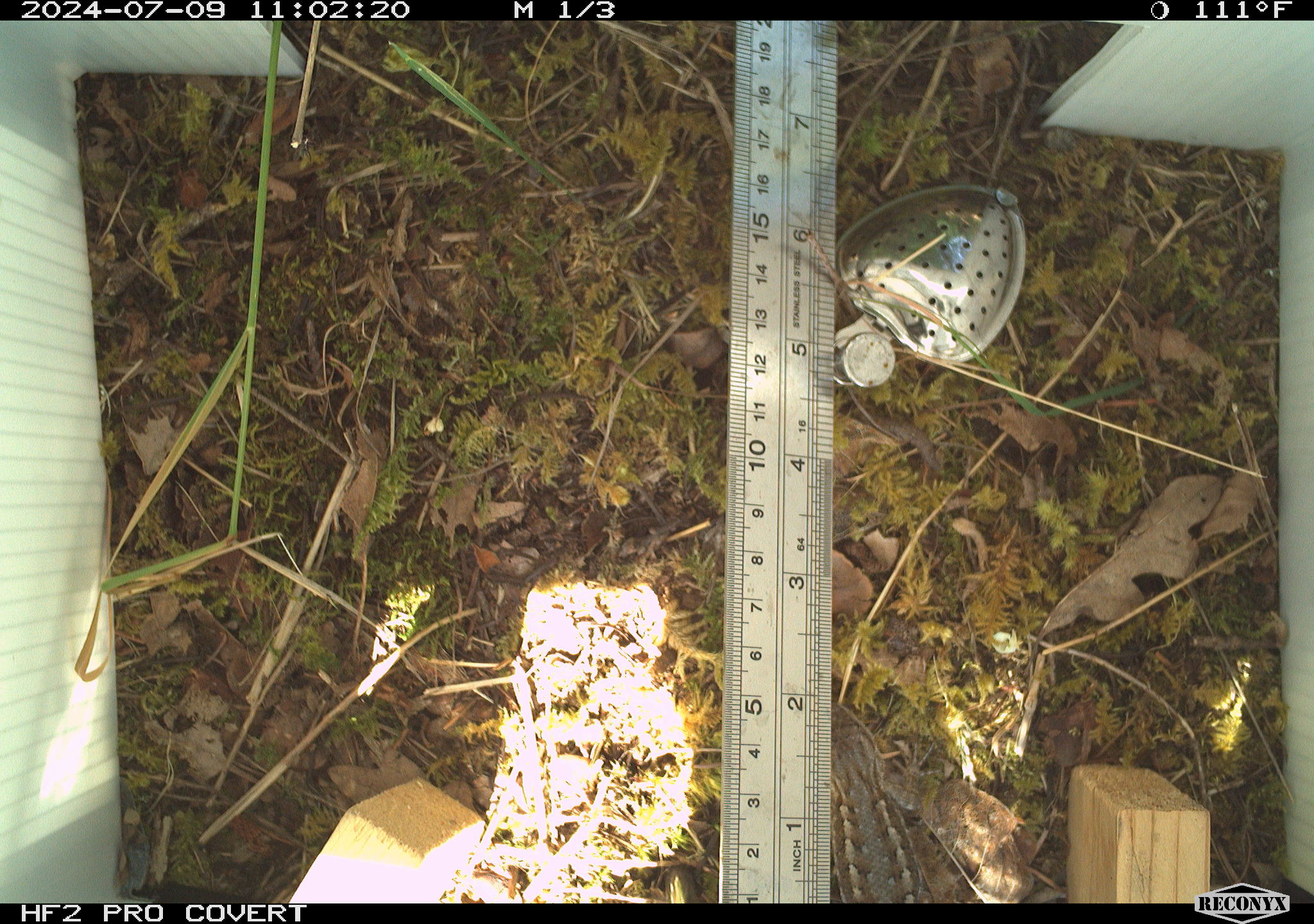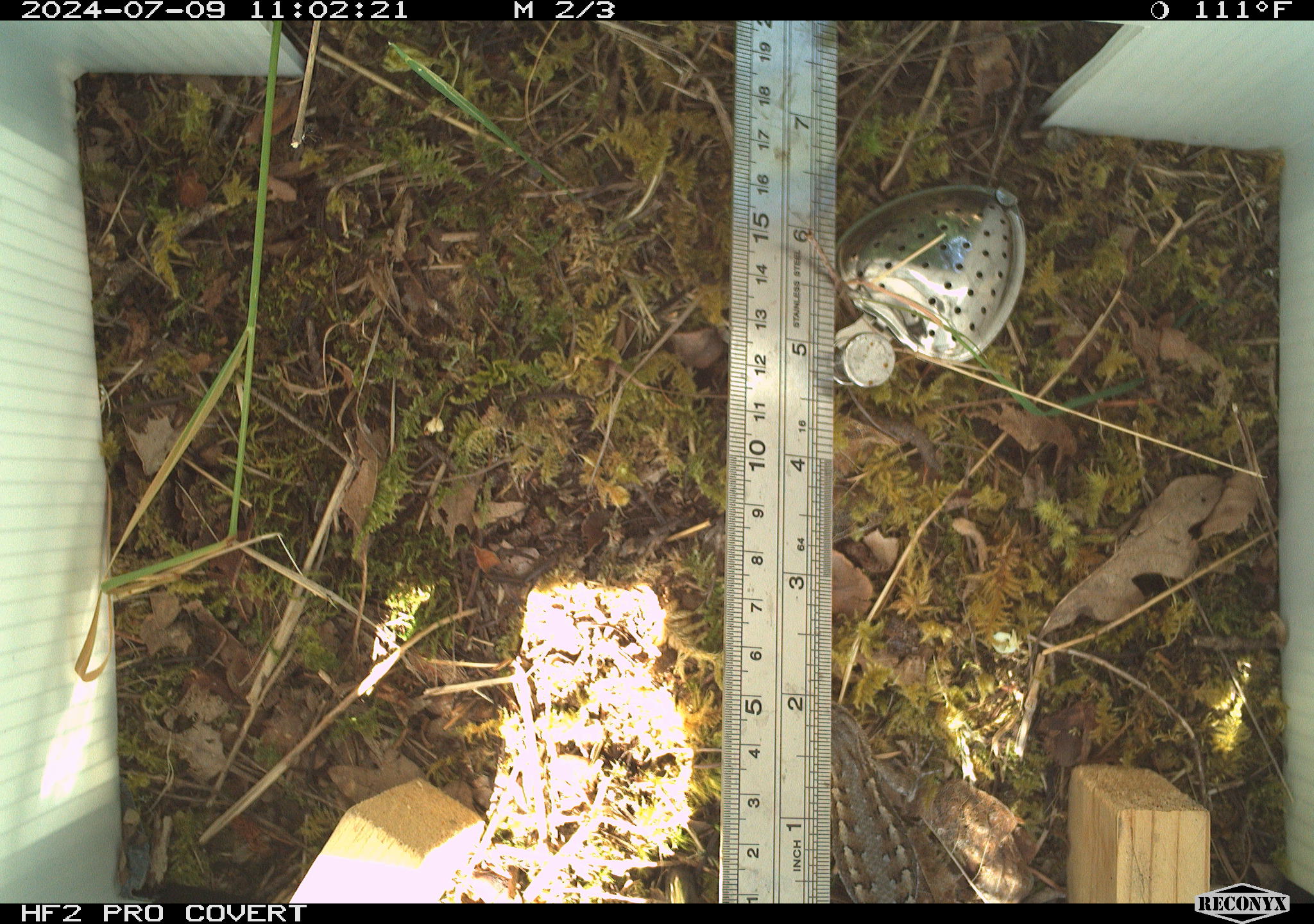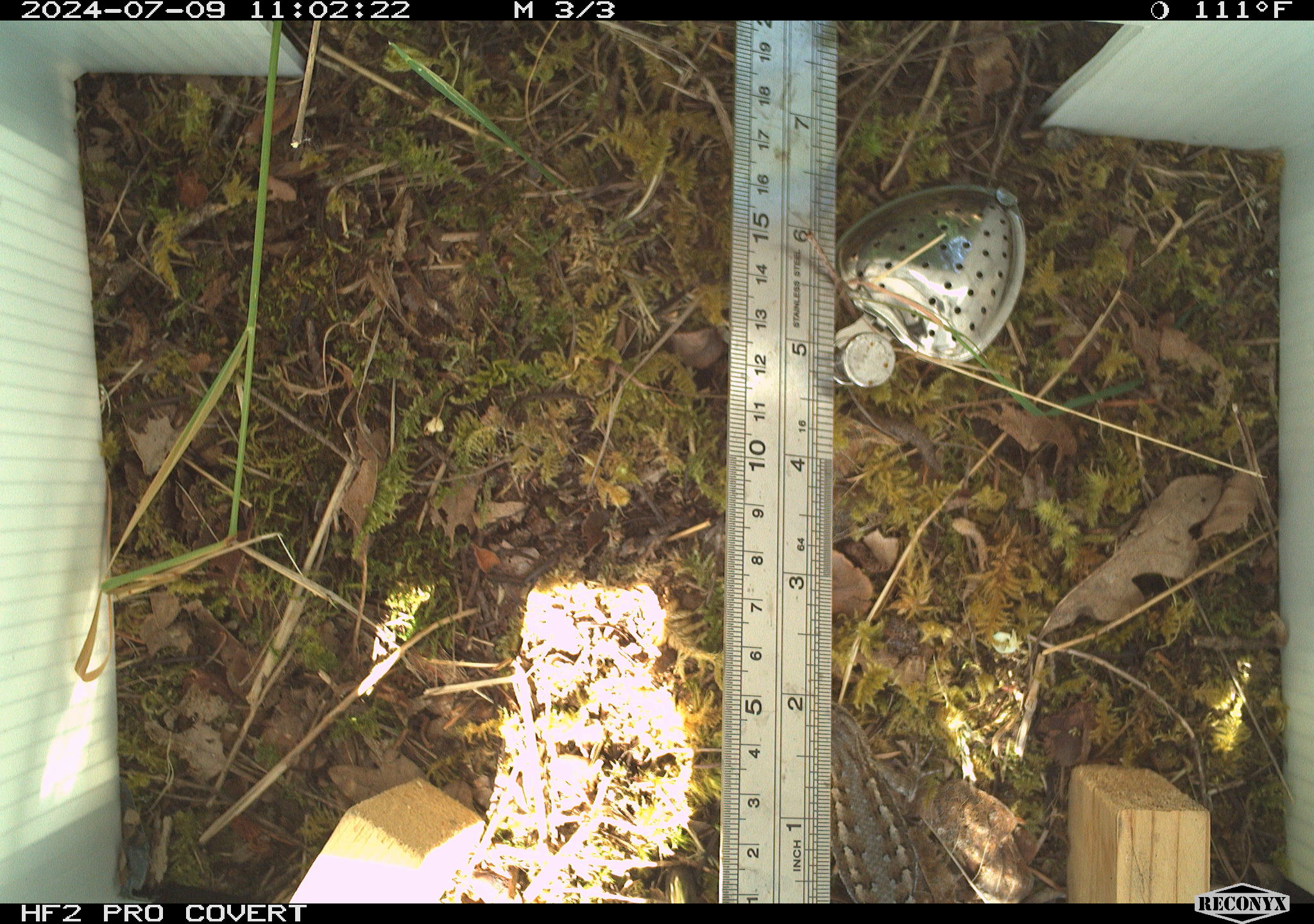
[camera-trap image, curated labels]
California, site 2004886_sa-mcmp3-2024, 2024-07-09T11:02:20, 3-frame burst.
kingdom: Animalia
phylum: Chordata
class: Reptilia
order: Squamata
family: Phrynosomatidae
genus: Sceloporus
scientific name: Sceloporus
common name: spiny lizards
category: sceloporus species